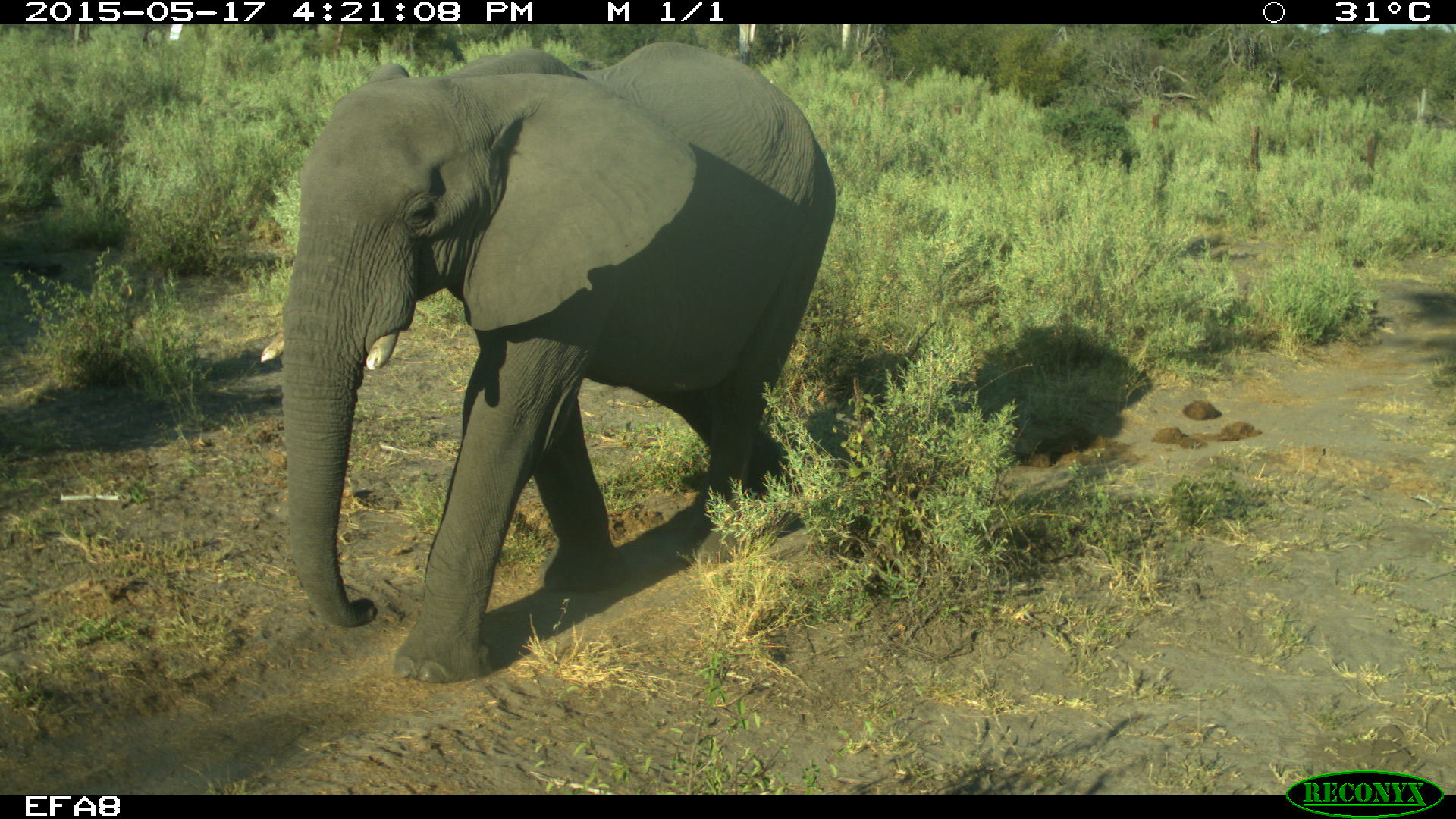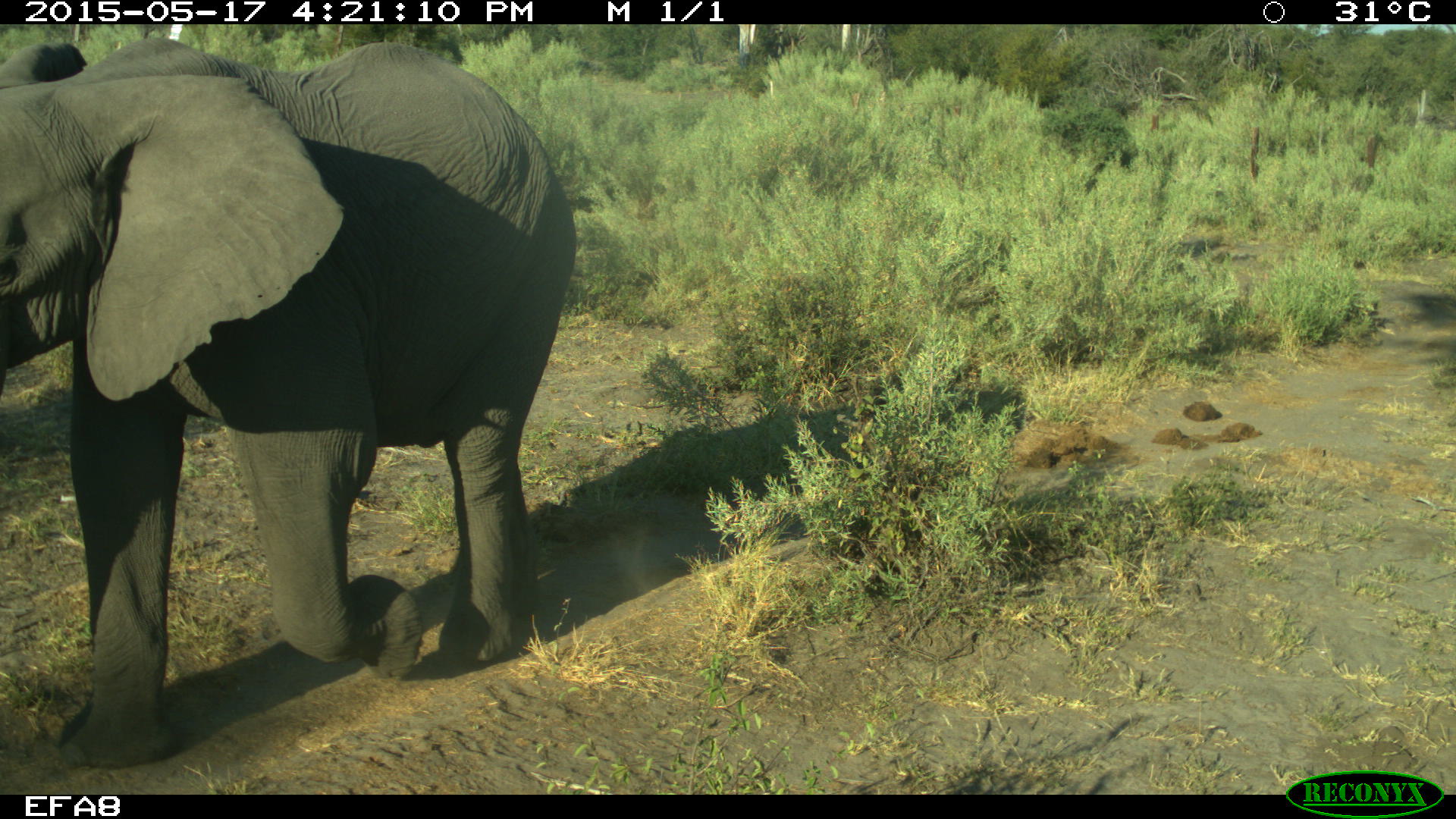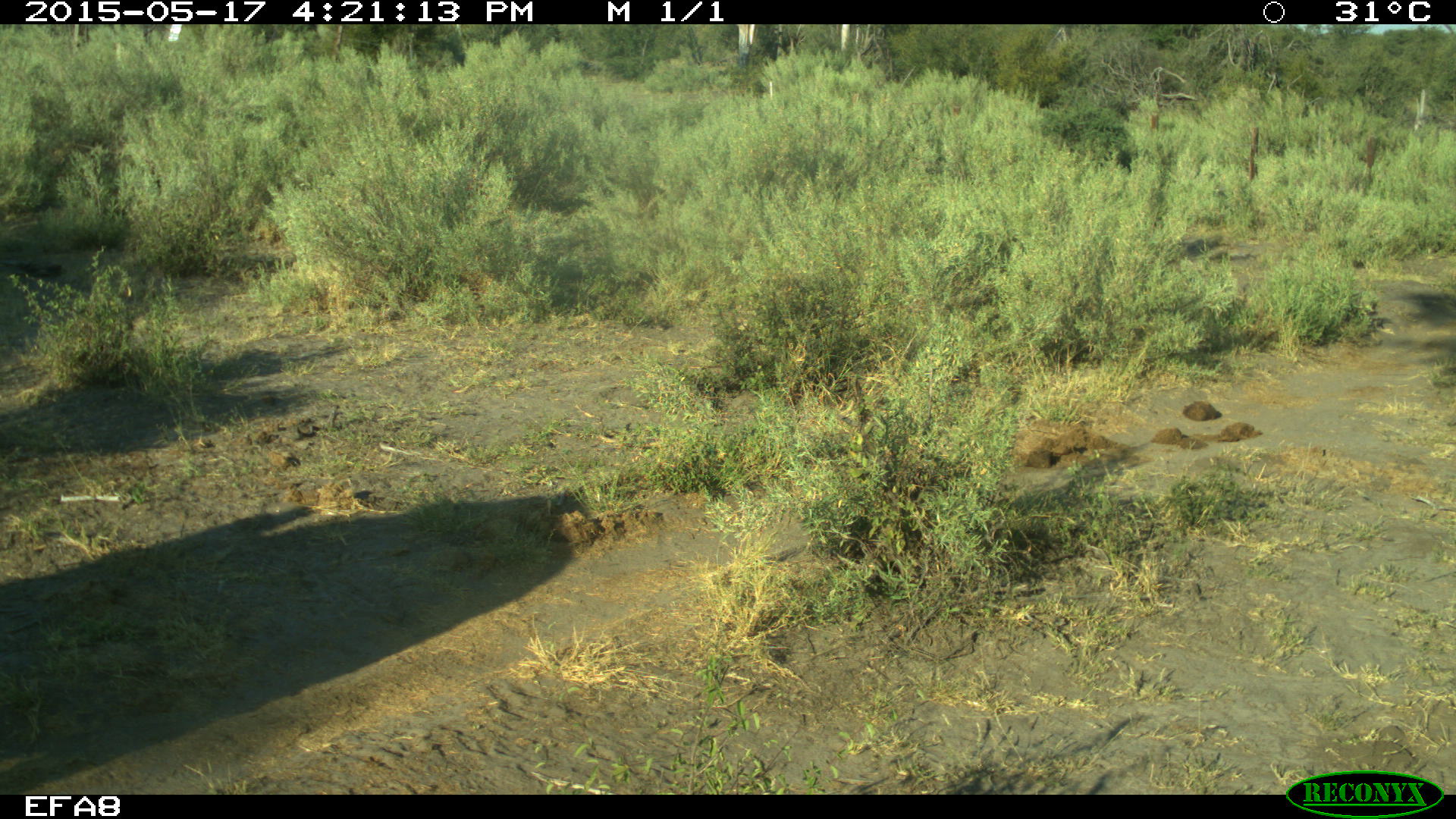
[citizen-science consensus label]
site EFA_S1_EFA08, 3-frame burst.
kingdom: Animalia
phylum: Chordata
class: Mammalia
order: Proboscidea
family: Elephantidae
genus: Loxodonta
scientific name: Loxodonta africana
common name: african bush elephant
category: elephant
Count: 1.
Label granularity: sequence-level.